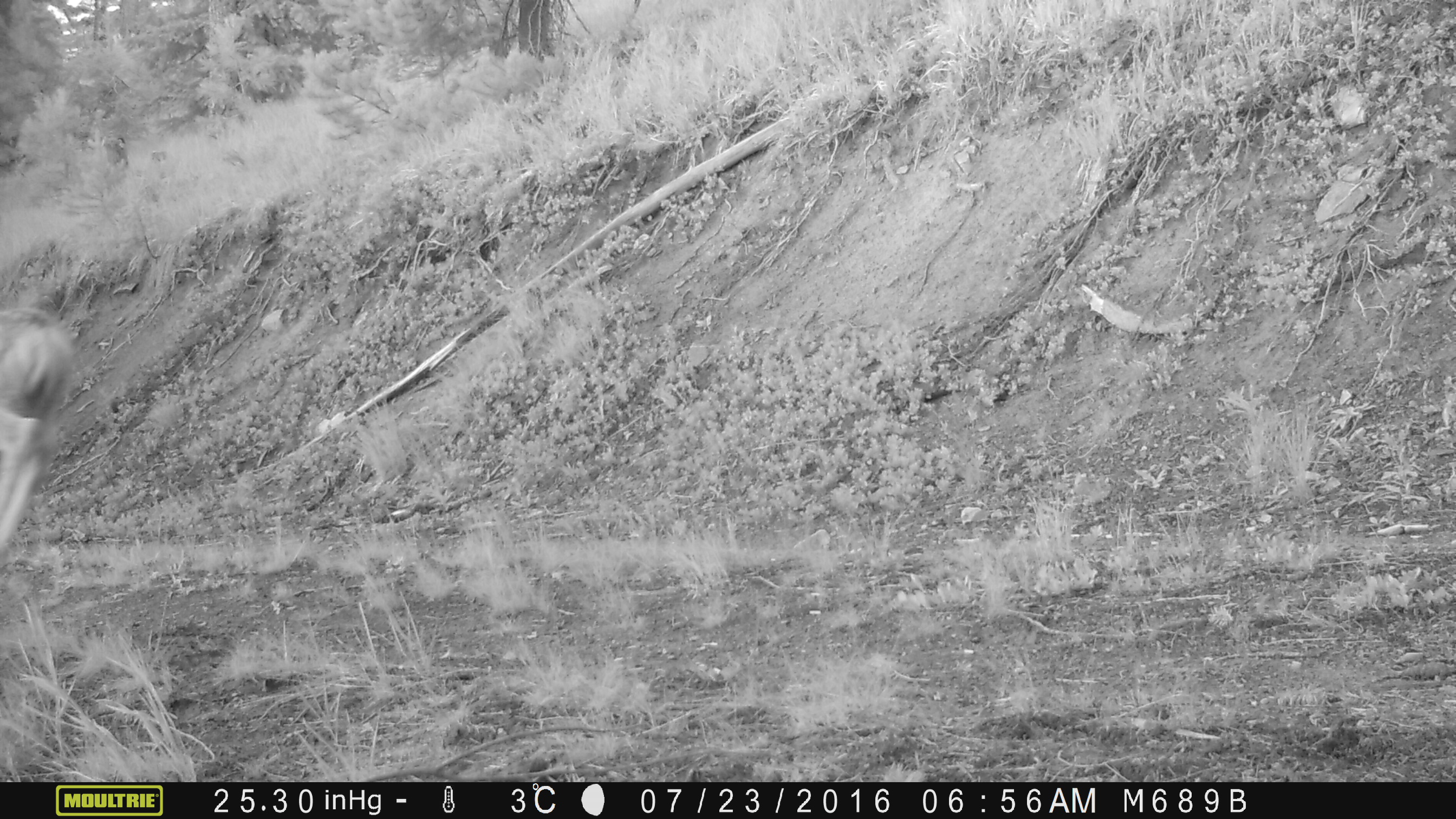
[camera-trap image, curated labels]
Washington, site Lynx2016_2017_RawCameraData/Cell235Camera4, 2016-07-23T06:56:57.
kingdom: Animalia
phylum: Chordata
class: Mammalia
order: Artiodactyla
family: Cervidae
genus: Odocoileus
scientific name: Odocoileus hemionus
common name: mule deer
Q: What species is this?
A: Odocoileus hemionus (mule deer).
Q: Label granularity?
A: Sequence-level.